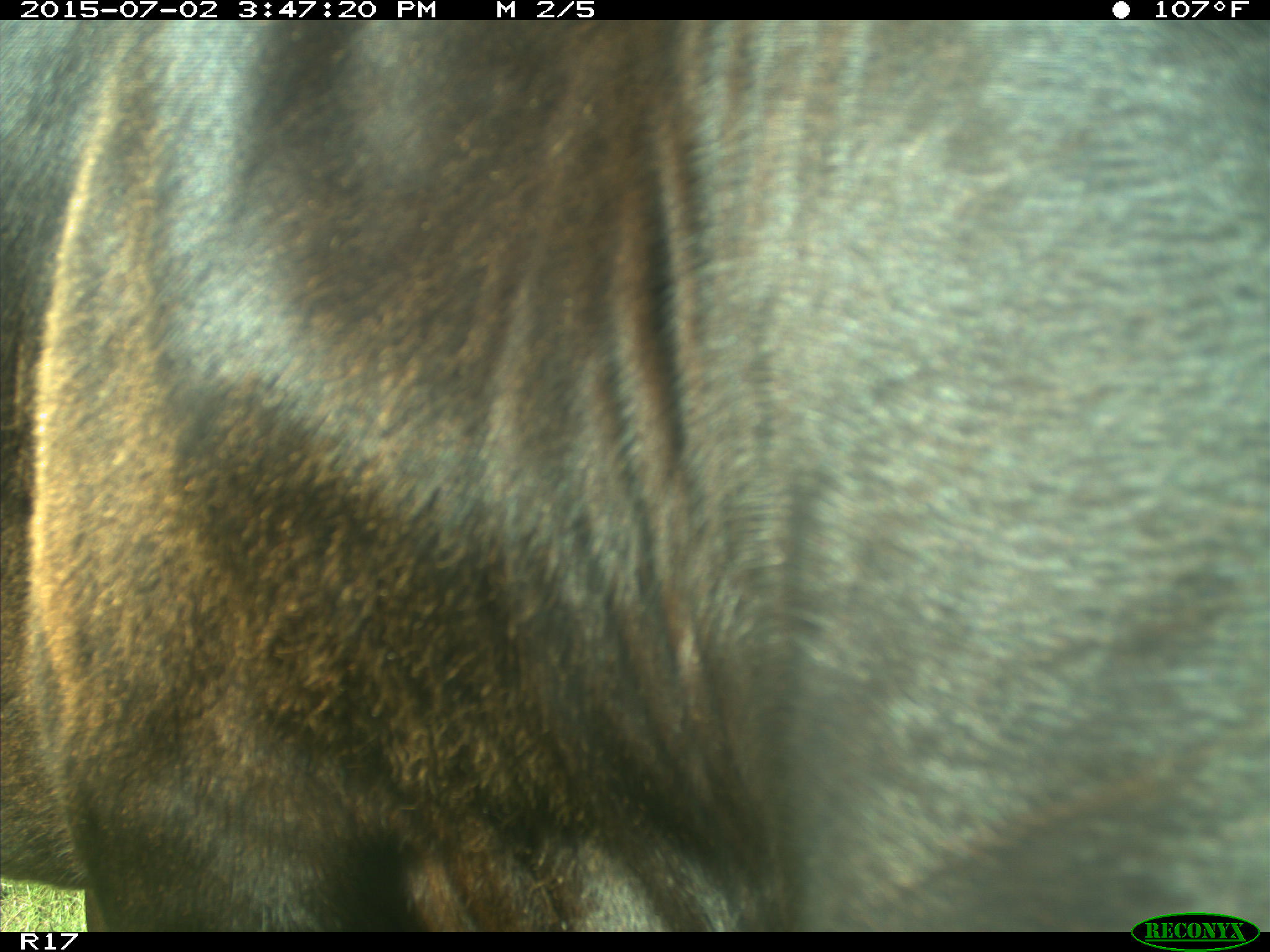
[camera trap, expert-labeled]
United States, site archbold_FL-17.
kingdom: Animalia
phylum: Chordata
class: Mammalia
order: Artiodactyla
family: Bovidae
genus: Bos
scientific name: Bos taurus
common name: domestic cow